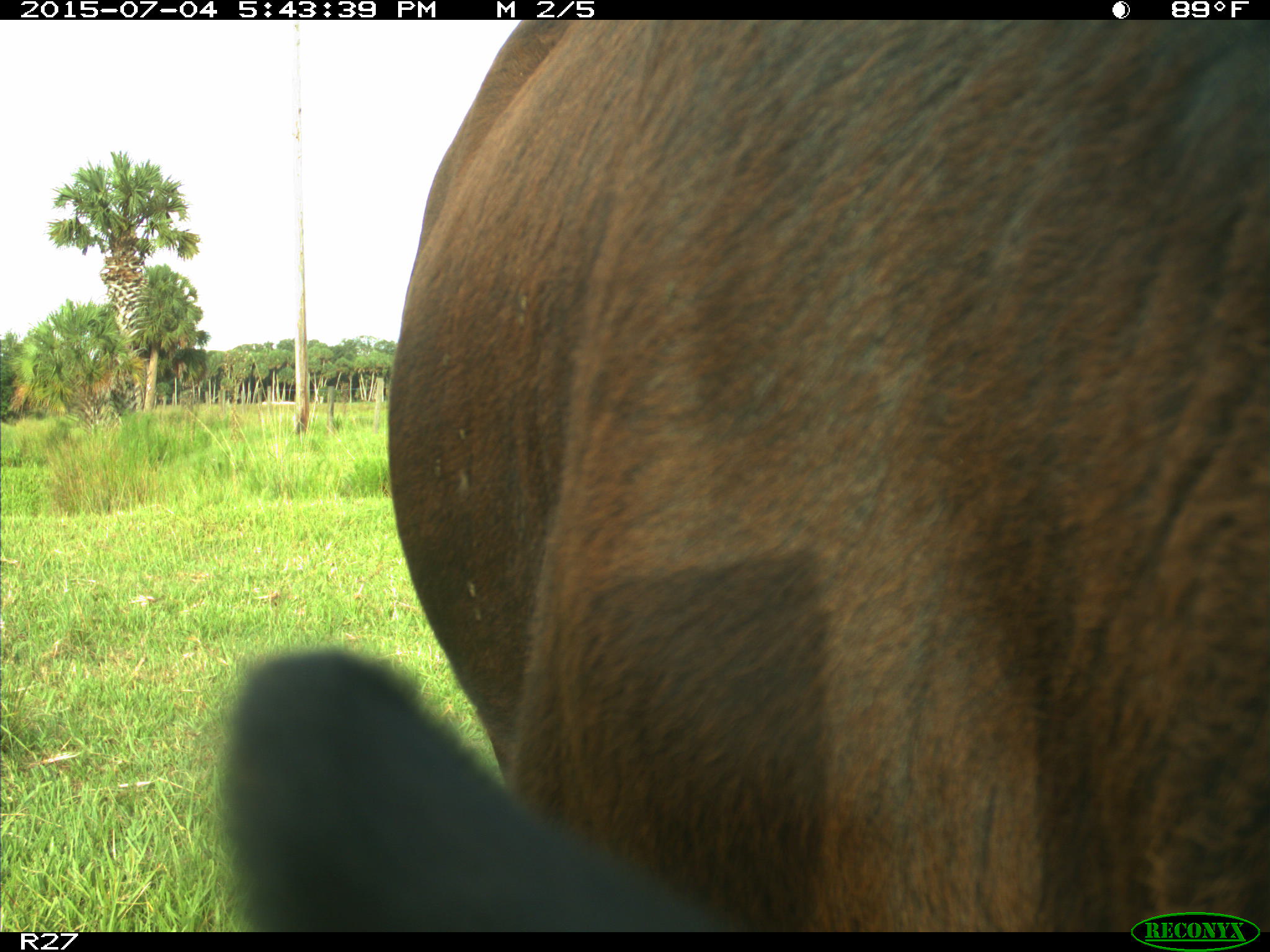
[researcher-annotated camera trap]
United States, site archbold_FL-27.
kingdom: Animalia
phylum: Chordata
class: Mammalia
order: Artiodactyla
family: Bovidae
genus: Bos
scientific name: Bos taurus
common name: domestic cow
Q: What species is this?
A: Bos taurus (domestic cow).